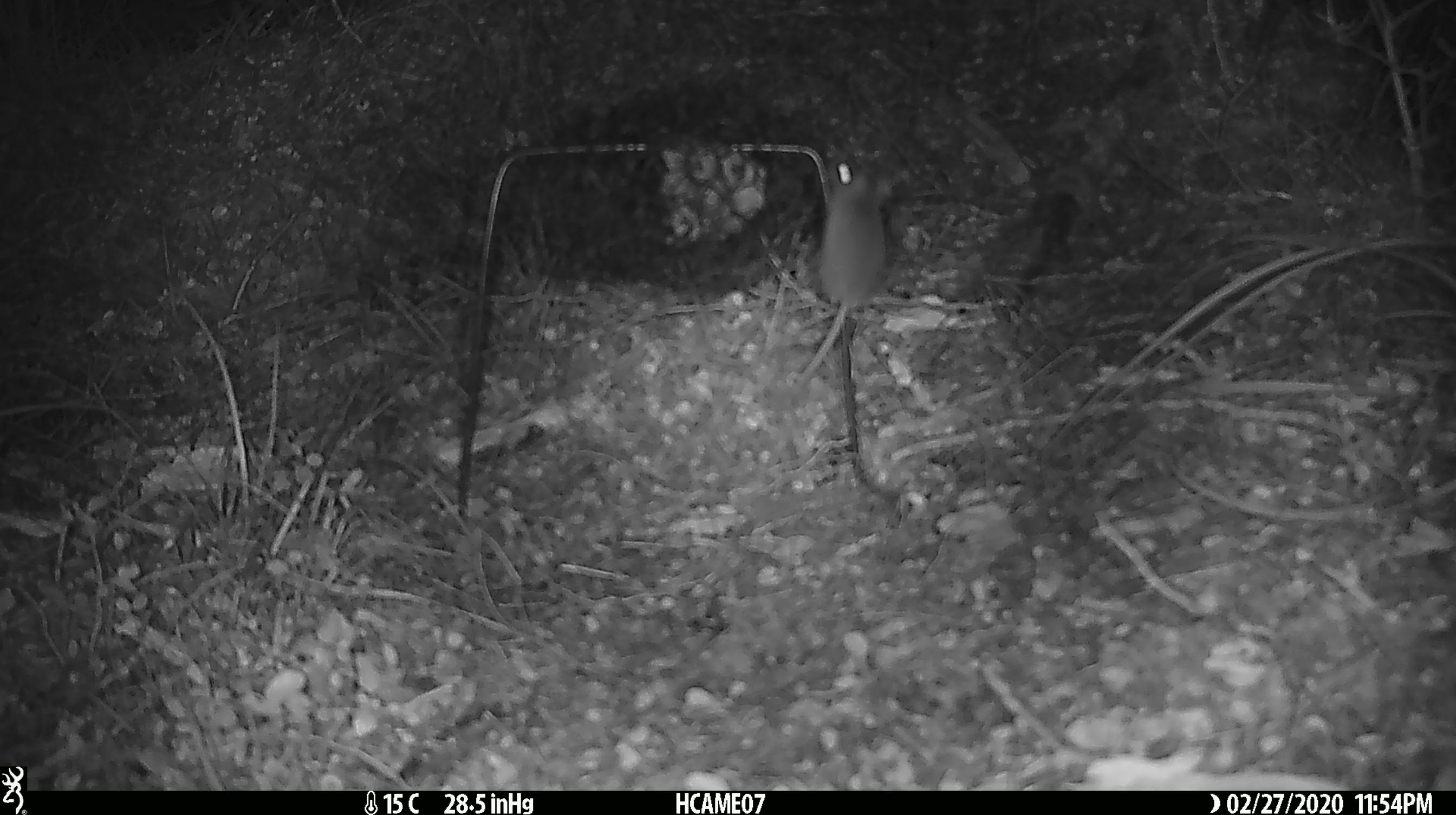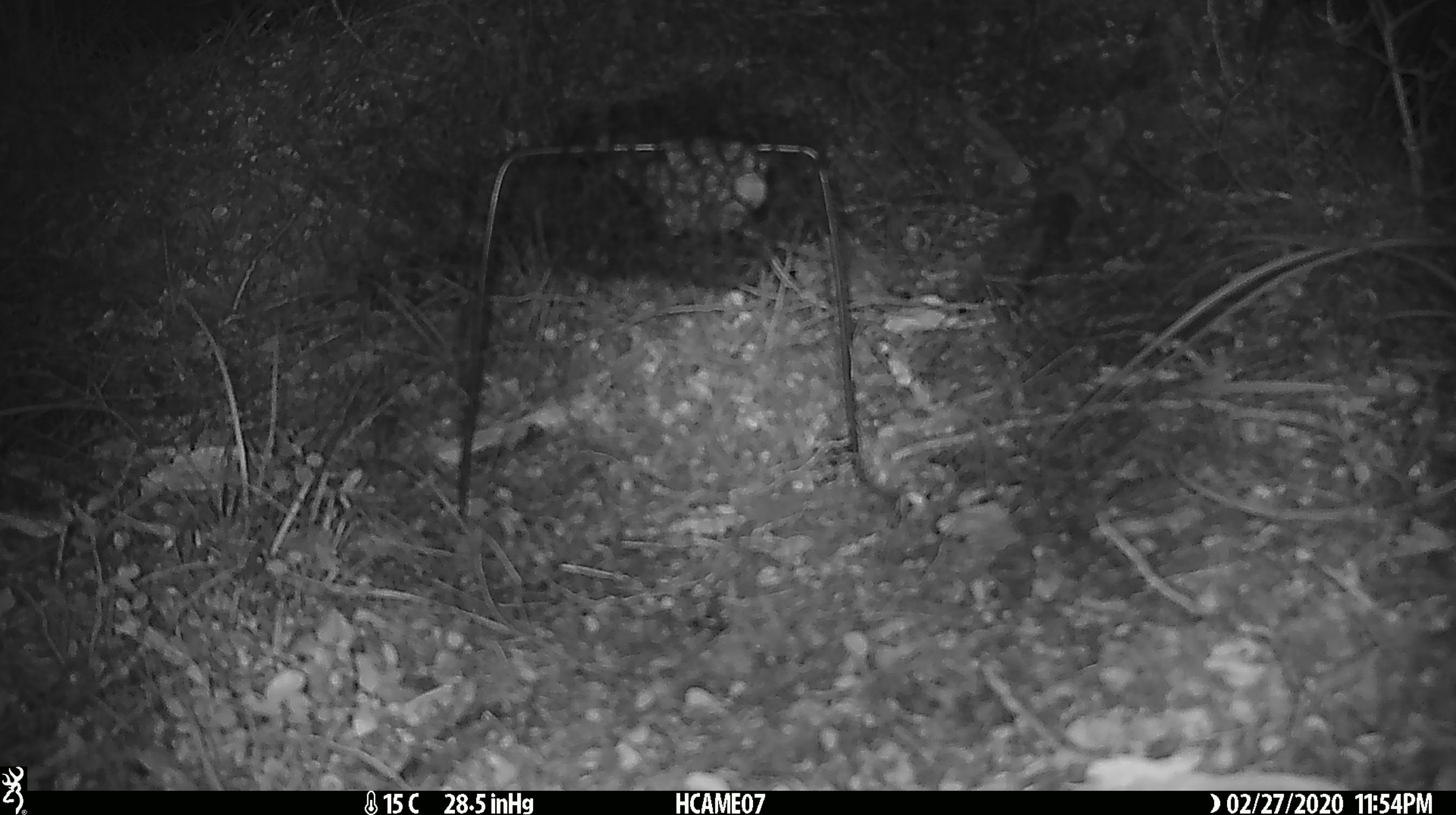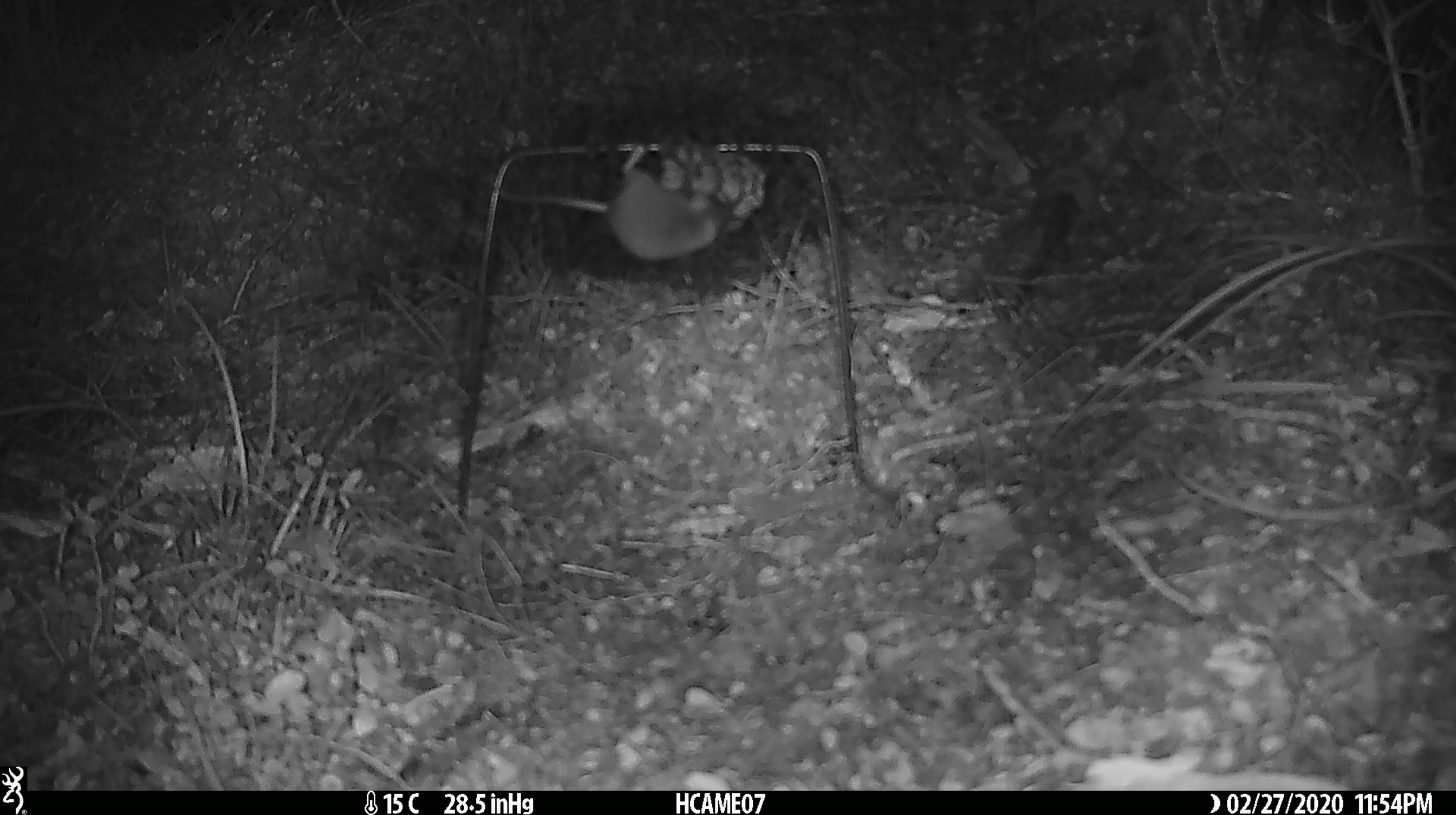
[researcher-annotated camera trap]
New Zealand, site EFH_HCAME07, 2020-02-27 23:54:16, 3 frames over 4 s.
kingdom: Animalia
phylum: Chordata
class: Mammalia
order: Rodentia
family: Muridae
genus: Mus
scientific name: Mus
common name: mouse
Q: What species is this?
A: Mouse (Mus).